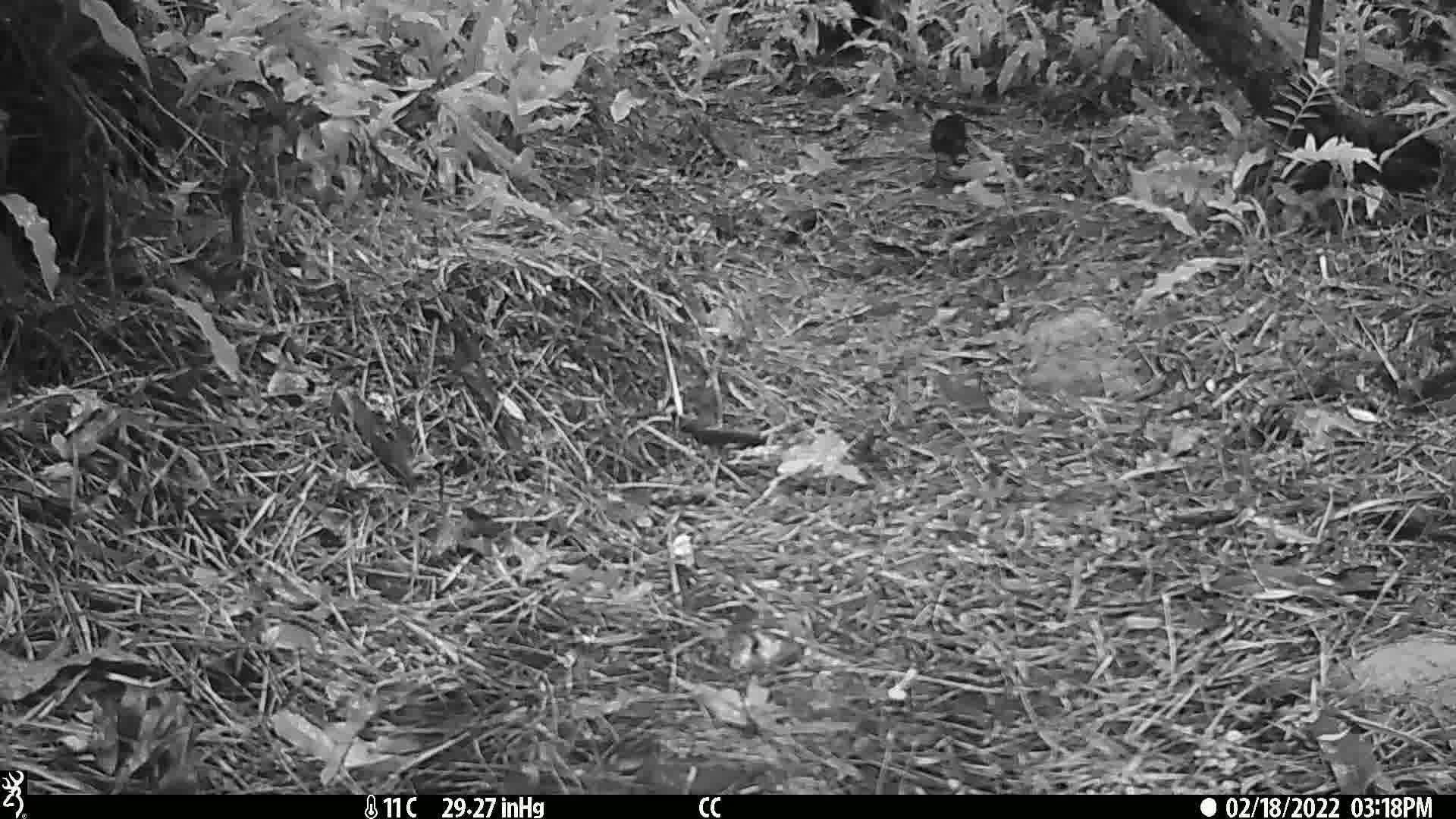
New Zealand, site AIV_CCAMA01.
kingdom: Animalia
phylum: Chordata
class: Aves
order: Passeriformes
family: Turdidae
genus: Turdus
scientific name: Turdus merula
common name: eurasian blackbird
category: blackbird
Blackbird (eurasian blackbird) (Turdus merula).